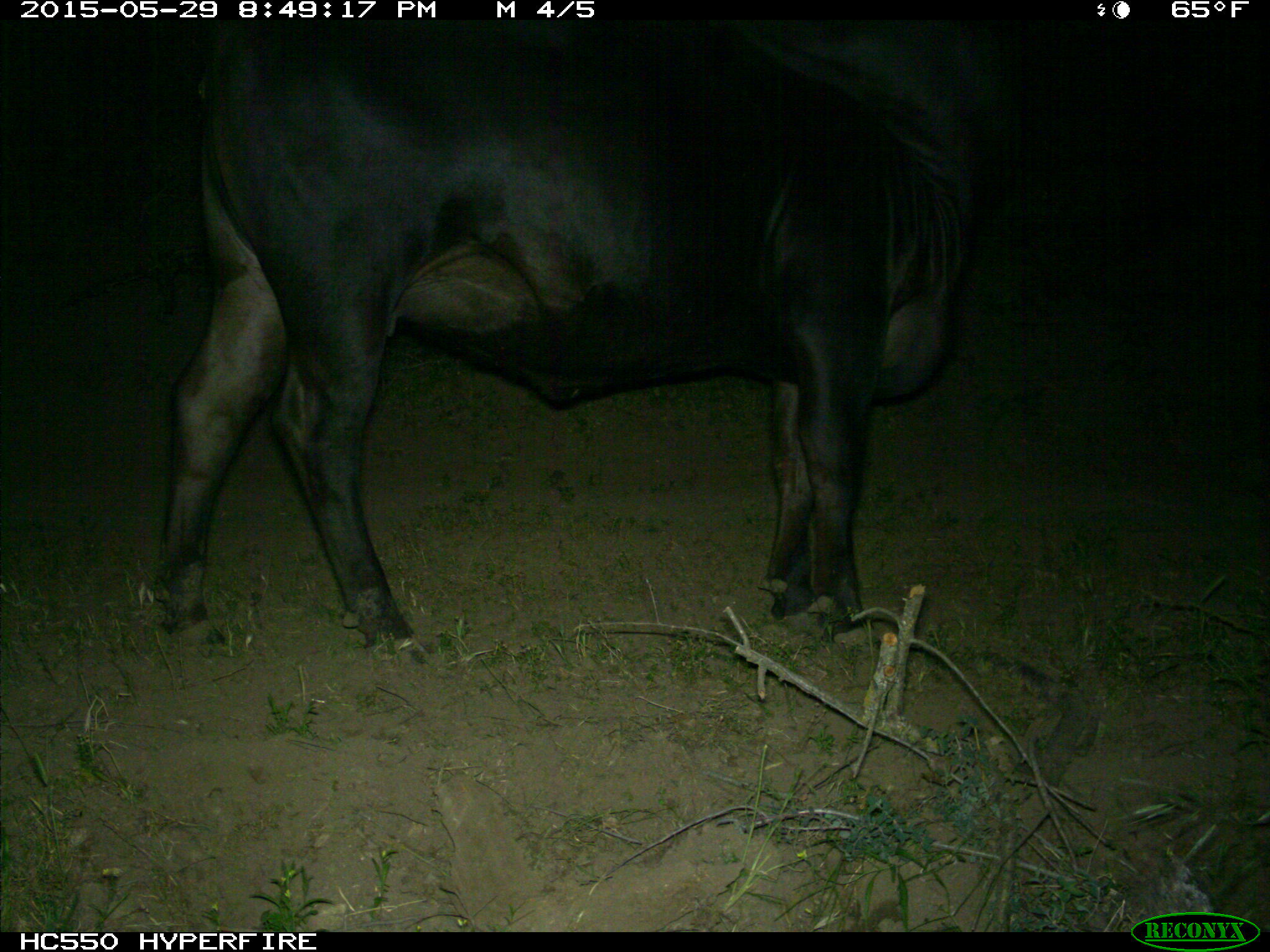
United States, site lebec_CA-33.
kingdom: Animalia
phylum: Chordata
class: Mammalia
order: Artiodactyla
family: Bovidae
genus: Bos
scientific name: Bos taurus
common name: domestic cow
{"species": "Bos taurus (domestic cow)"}